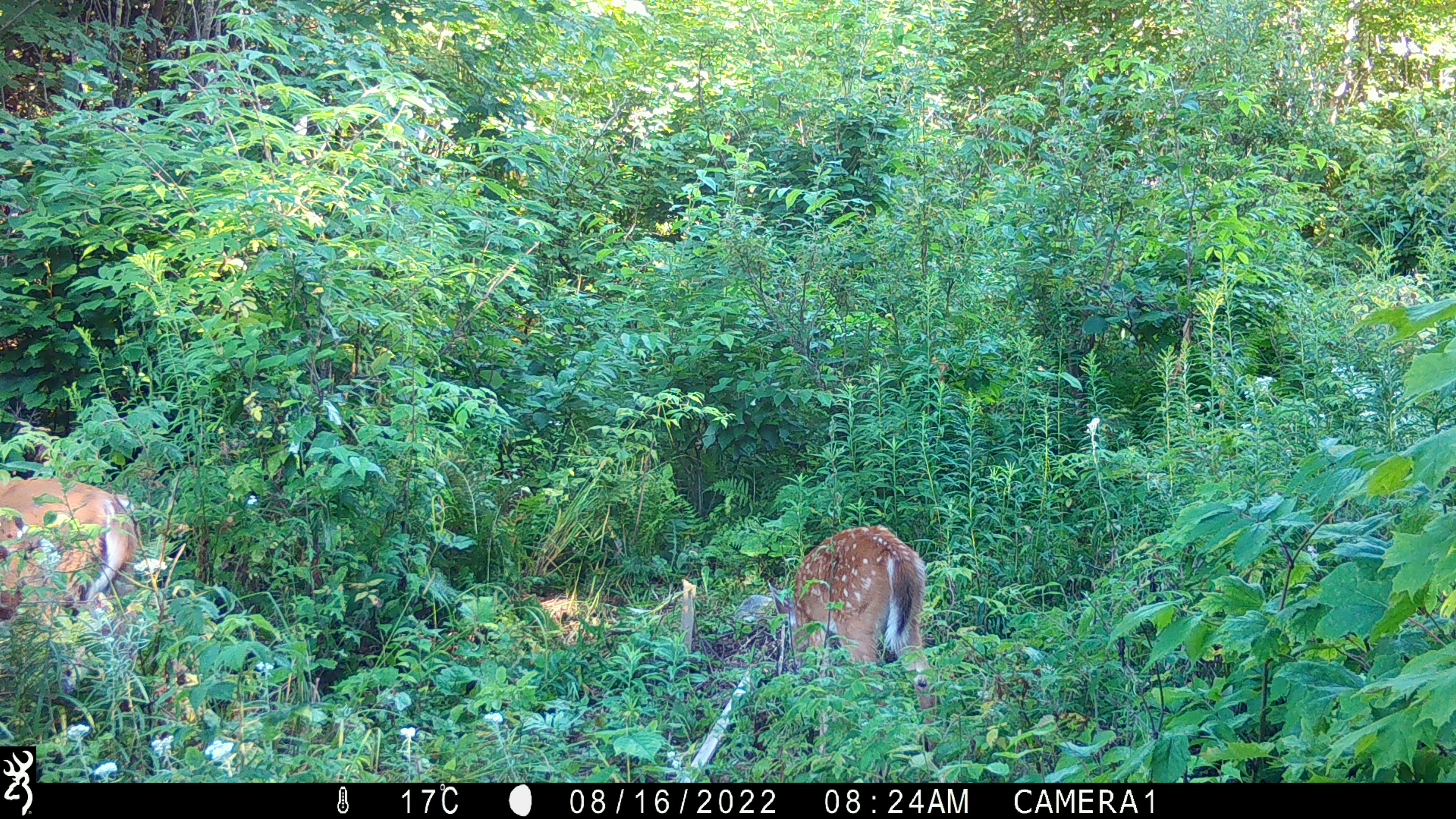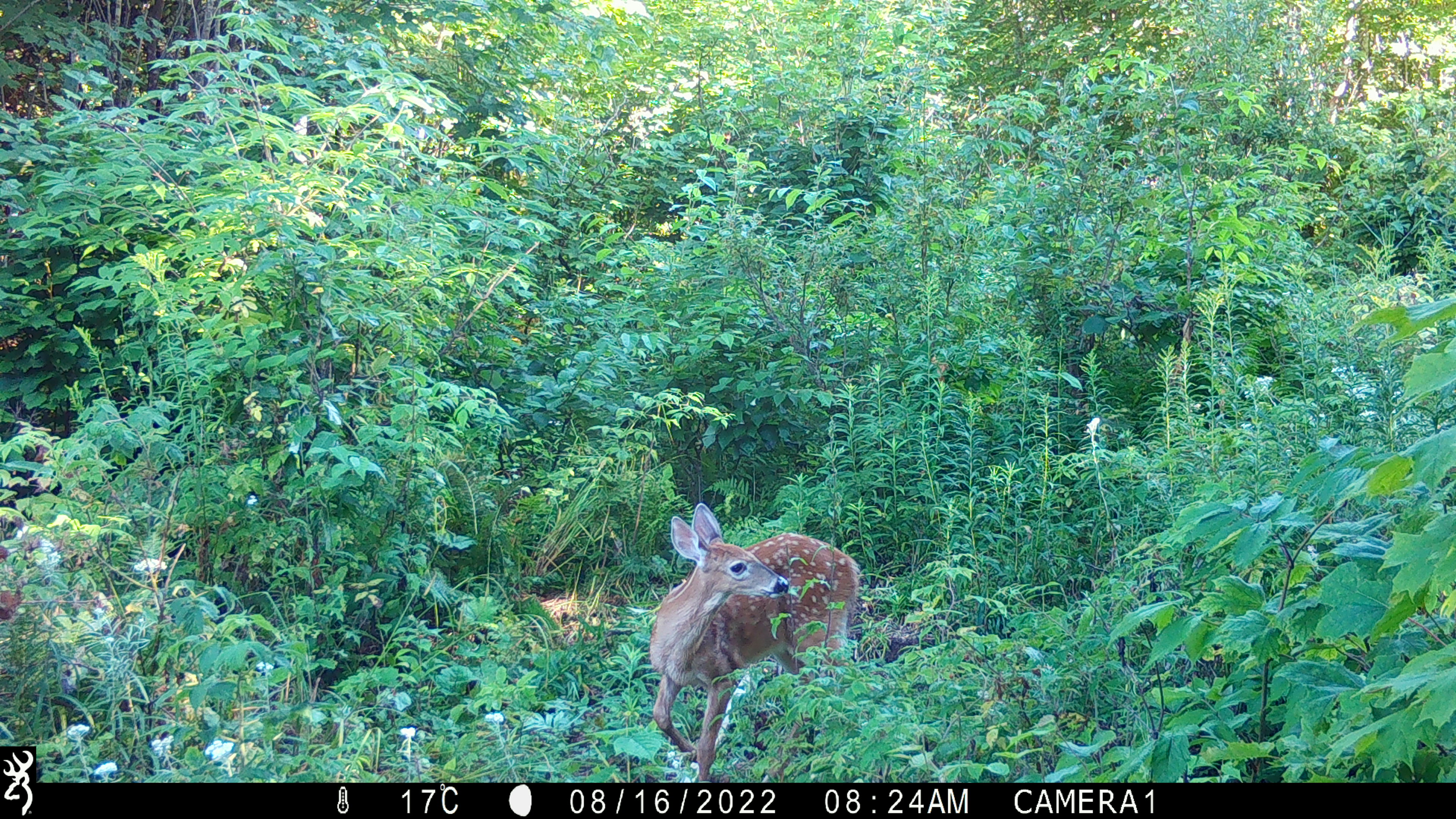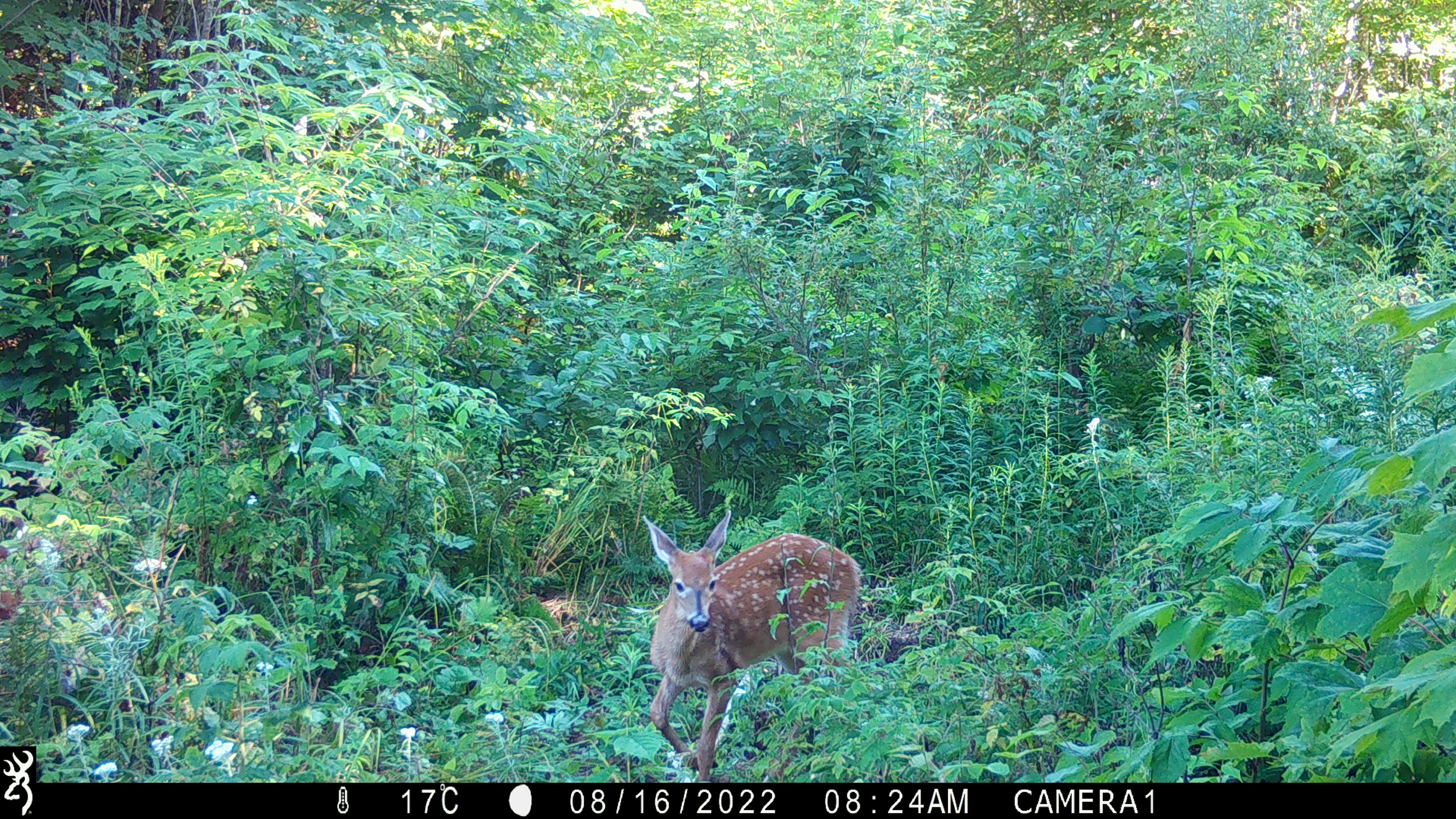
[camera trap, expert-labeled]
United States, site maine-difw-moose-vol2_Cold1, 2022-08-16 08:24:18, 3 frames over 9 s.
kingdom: Animalia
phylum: Chordata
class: Mammalia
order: Artiodactyla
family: Cervidae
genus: Odocoileus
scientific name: Odocoileus virginianus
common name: white-tailed deer